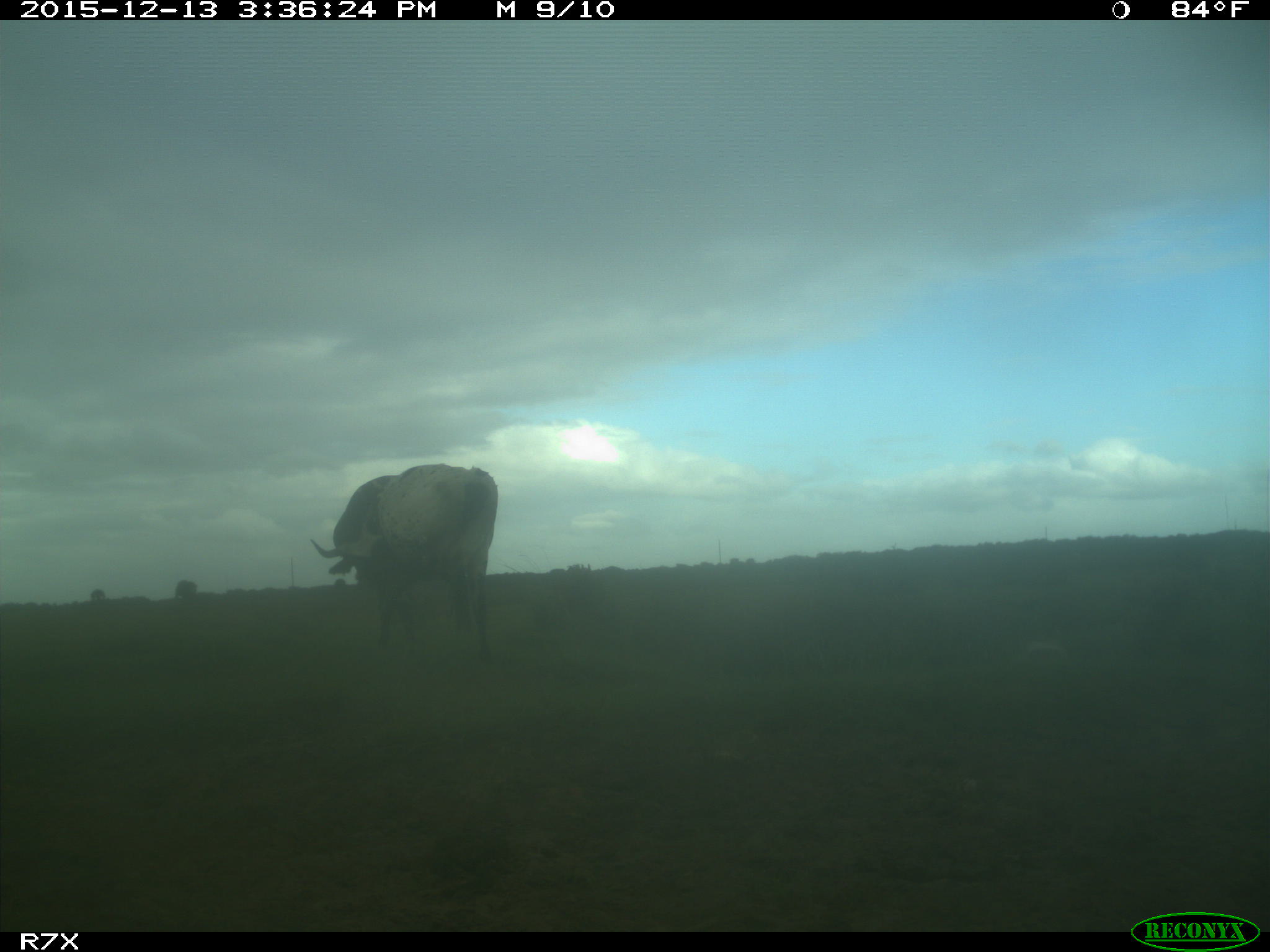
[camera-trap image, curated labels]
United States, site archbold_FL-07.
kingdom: Animalia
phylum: Chordata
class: Mammalia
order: Artiodactyla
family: Bovidae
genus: Bos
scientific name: Bos taurus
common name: domestic cow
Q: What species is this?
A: Bos taurus (domestic cow).